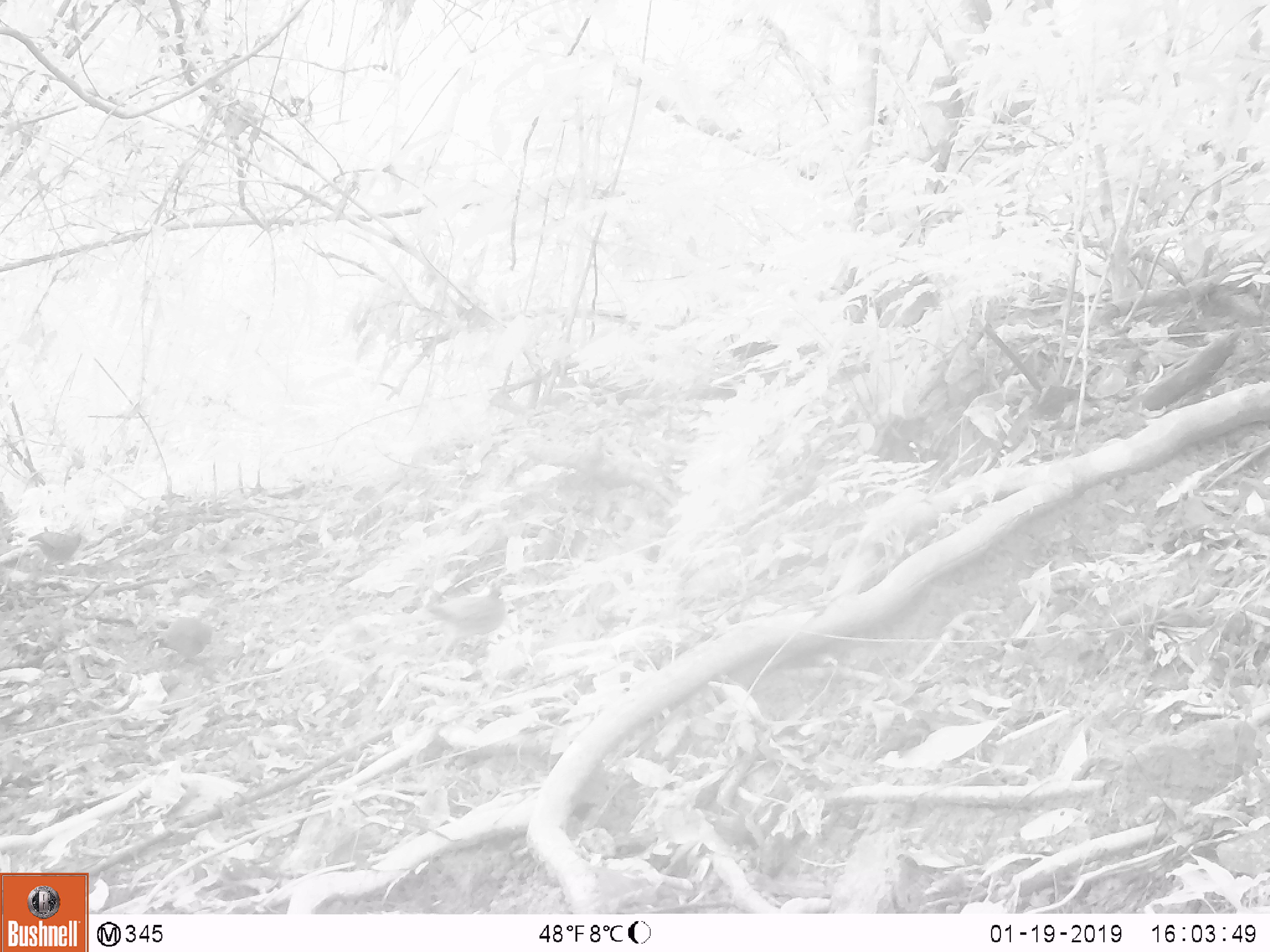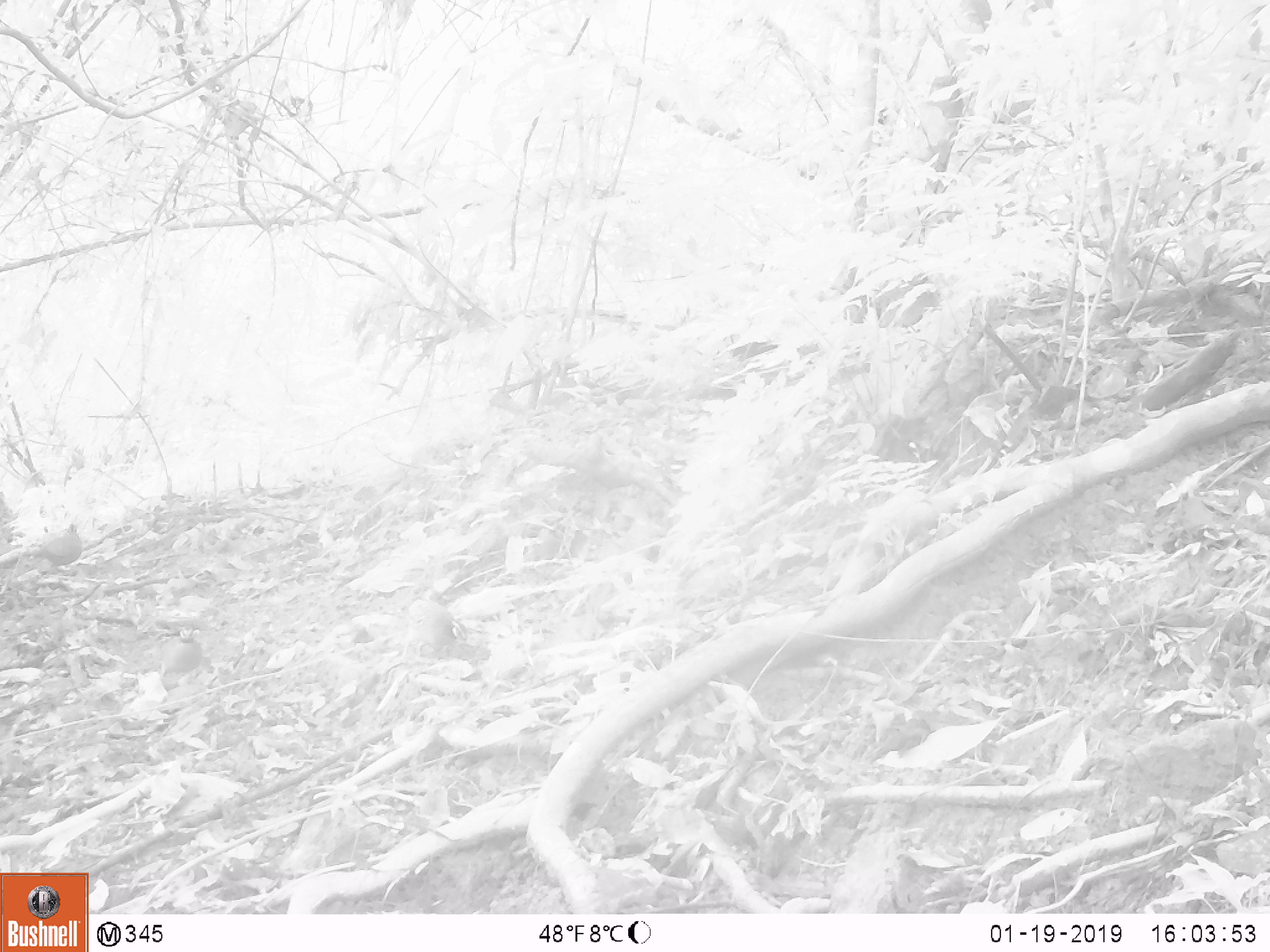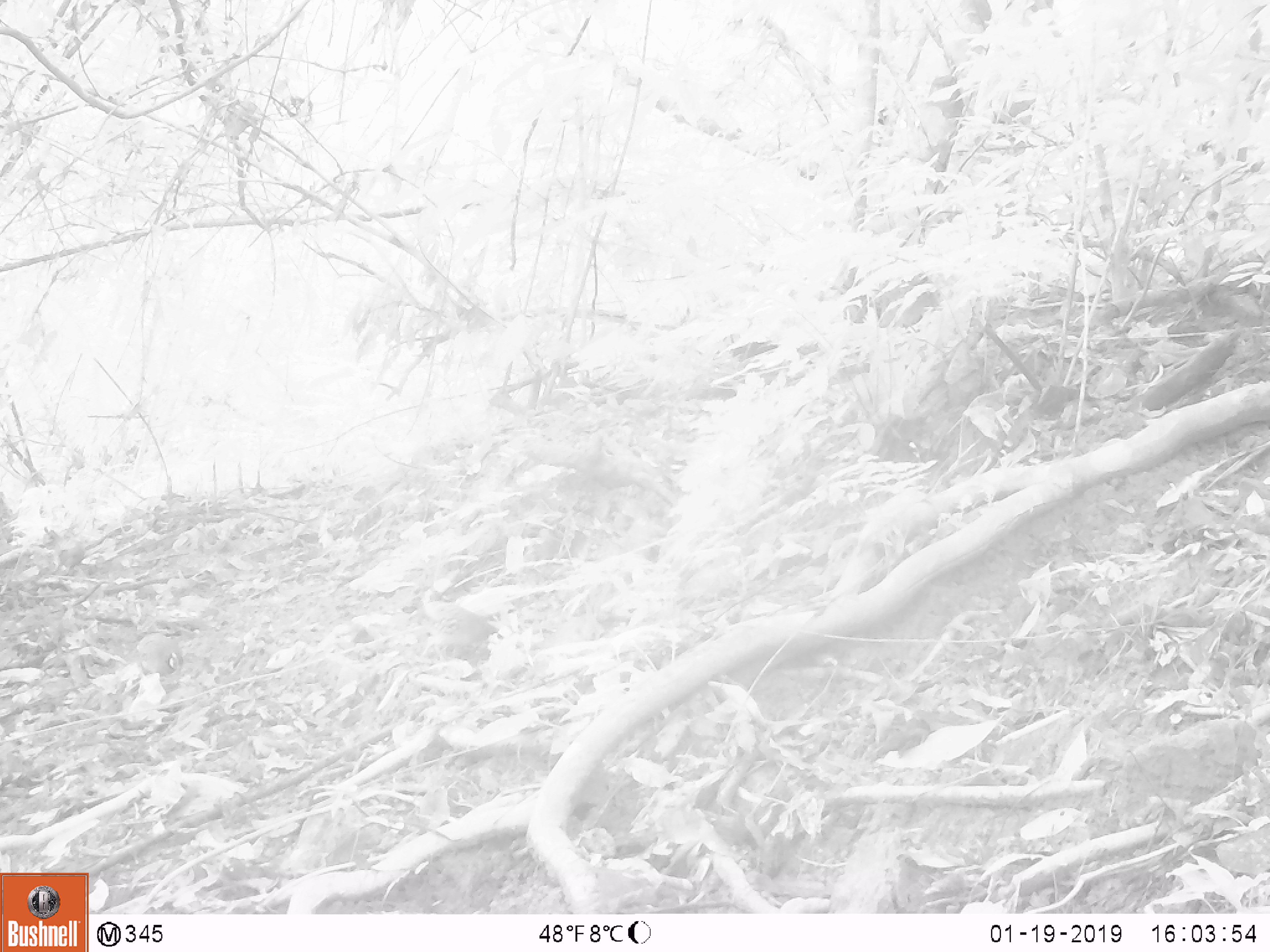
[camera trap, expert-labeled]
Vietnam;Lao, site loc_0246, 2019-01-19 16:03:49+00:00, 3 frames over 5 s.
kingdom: Animalia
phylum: Chordata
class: Aves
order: Galliformes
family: Phasianidae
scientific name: Phasianidae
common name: partridge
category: unidentified partridge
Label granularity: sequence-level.